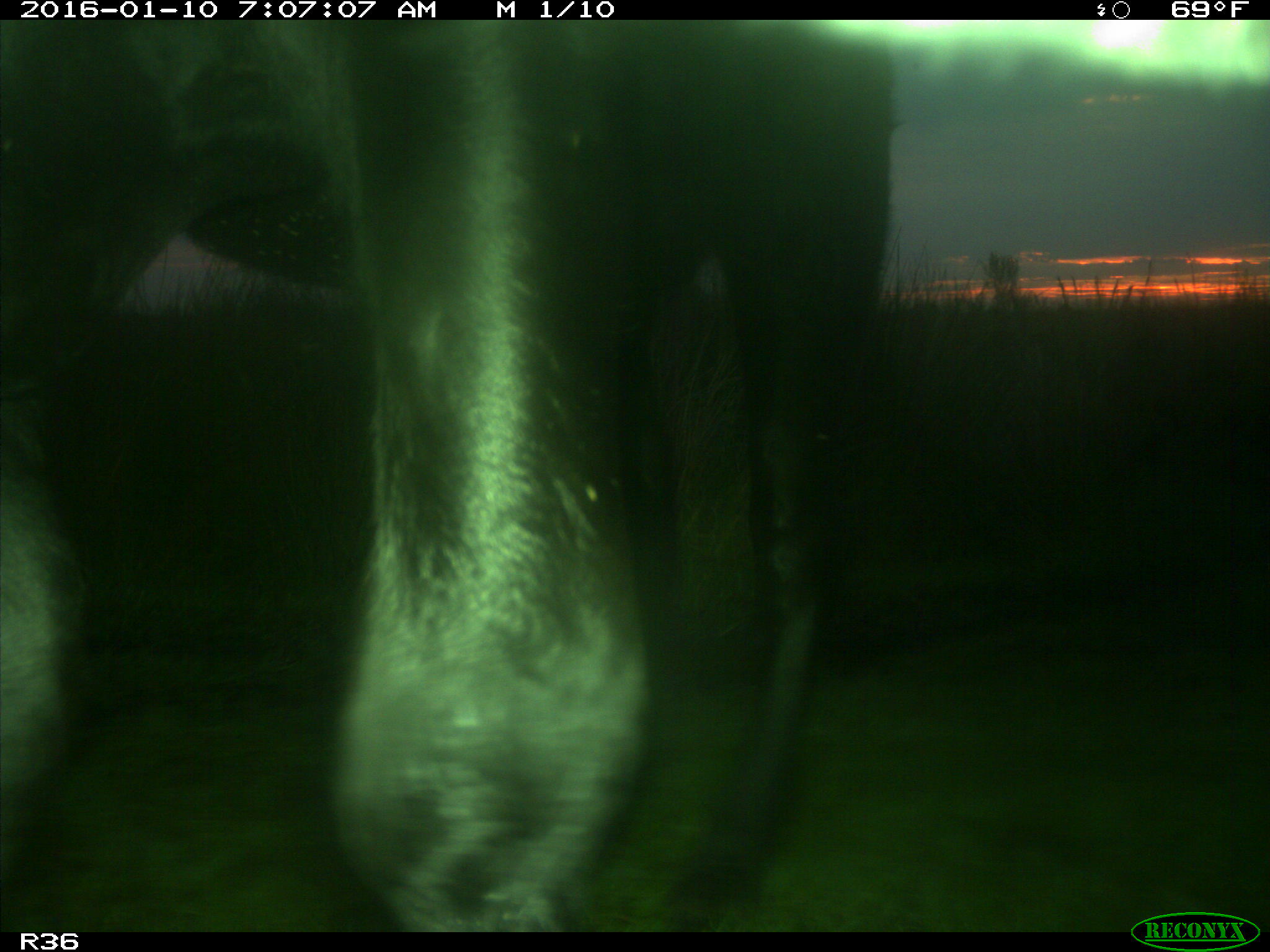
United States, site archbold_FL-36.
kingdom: Animalia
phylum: Chordata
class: Mammalia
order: Artiodactyla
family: Bovidae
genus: Bos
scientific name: Bos taurus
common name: domestic cow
Bos taurus (domestic cow).